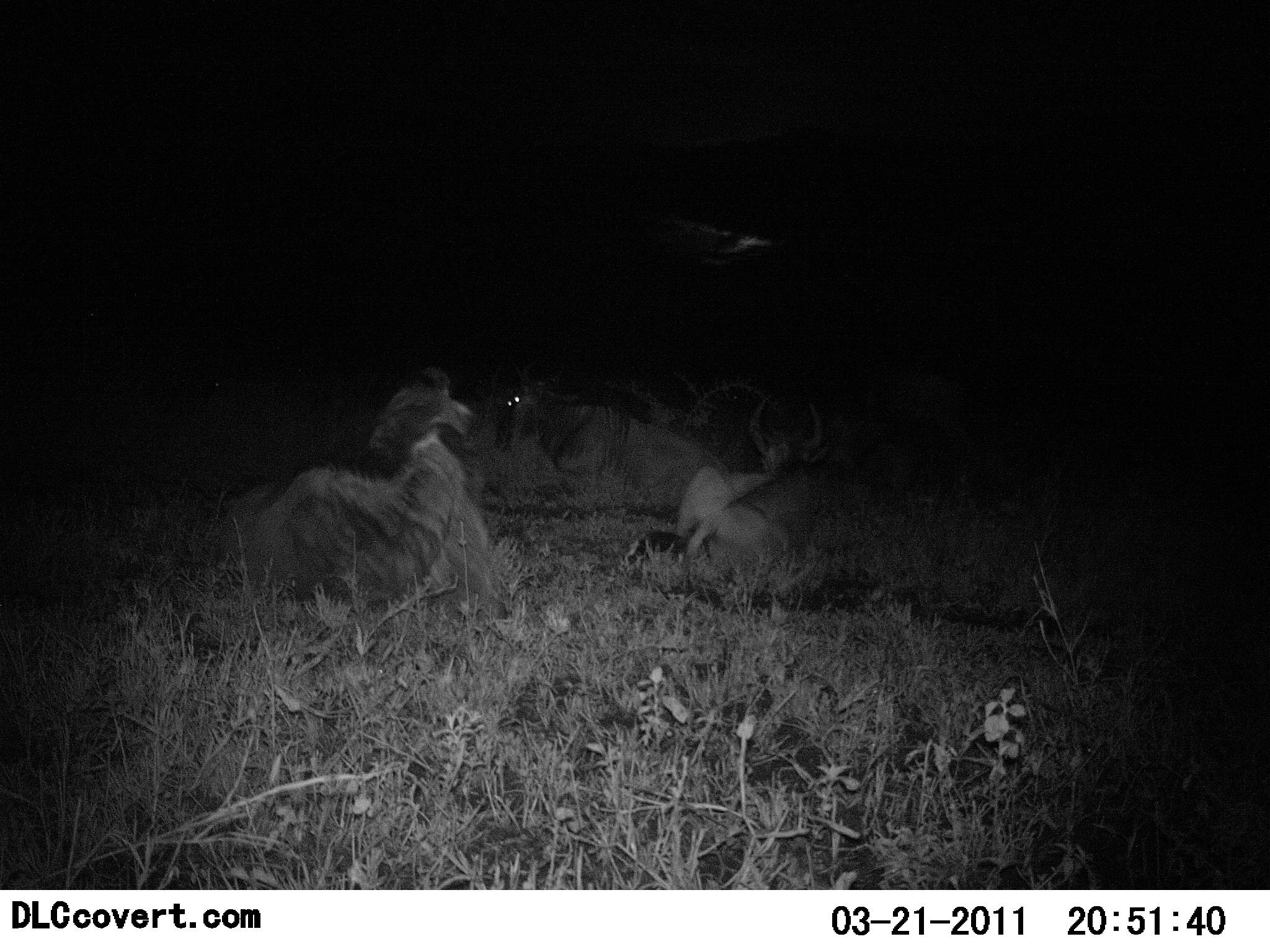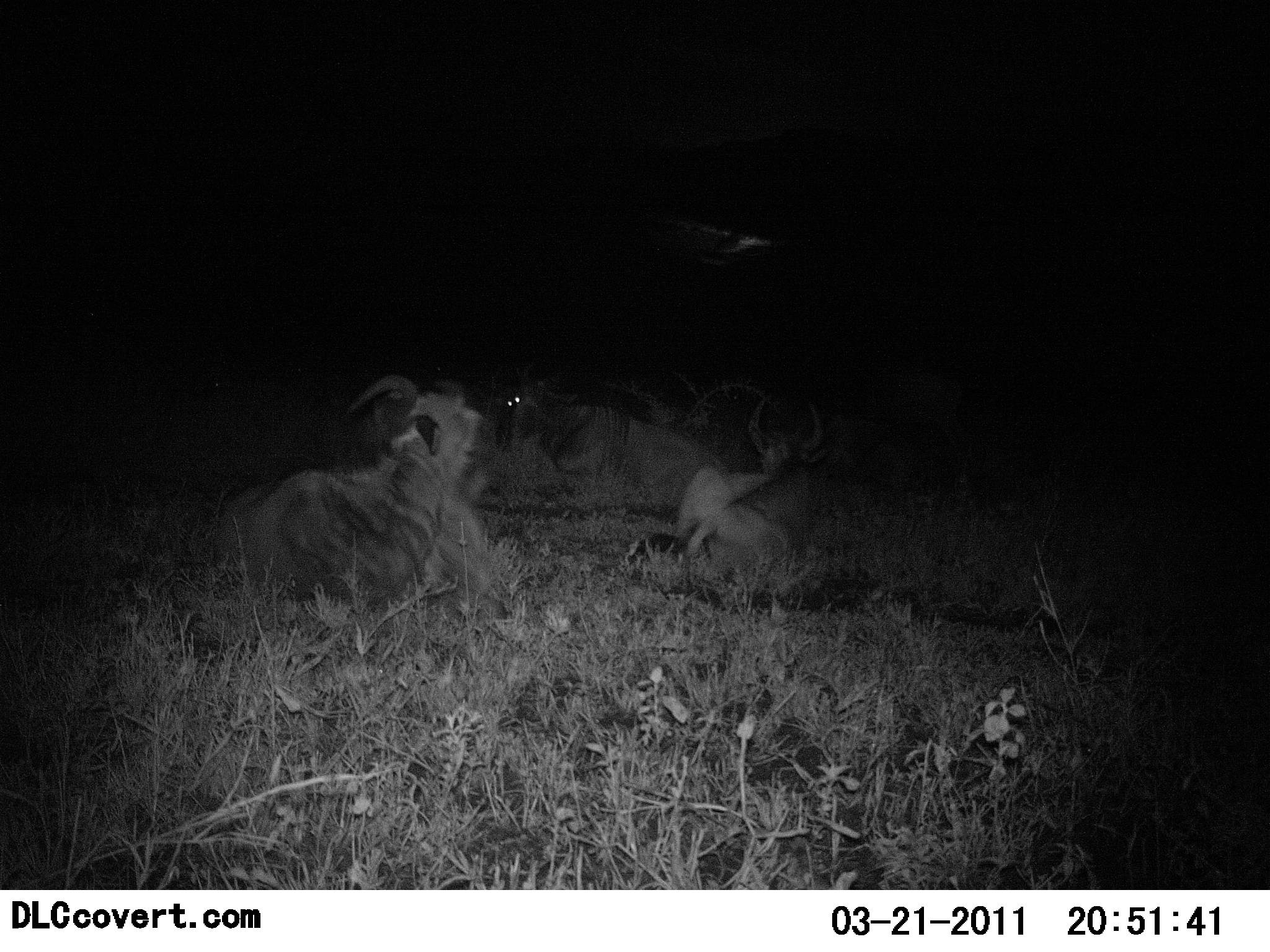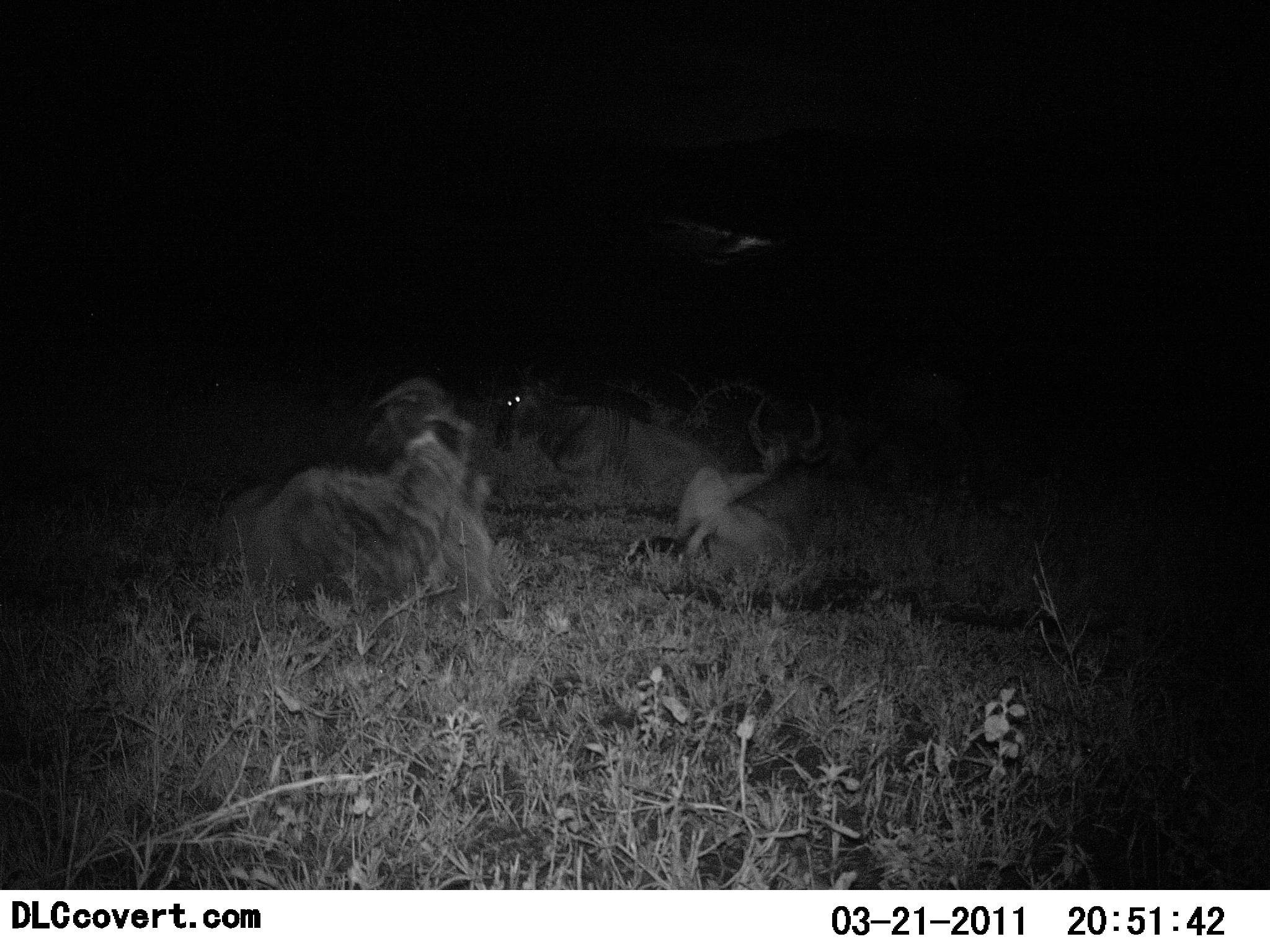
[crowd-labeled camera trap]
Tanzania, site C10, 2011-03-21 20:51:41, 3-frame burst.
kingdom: Animalia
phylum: Chordata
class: Mammalia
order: Artiodactyla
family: Bovidae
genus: Connochaetes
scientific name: Connochaetes taurinus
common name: blue wildebeest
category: wildebeest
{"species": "wildebeest (blue wildebeest) (Connochaetes taurinus)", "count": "3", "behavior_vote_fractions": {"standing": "0%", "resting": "100%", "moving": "0%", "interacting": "0%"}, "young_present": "0%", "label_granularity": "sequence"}